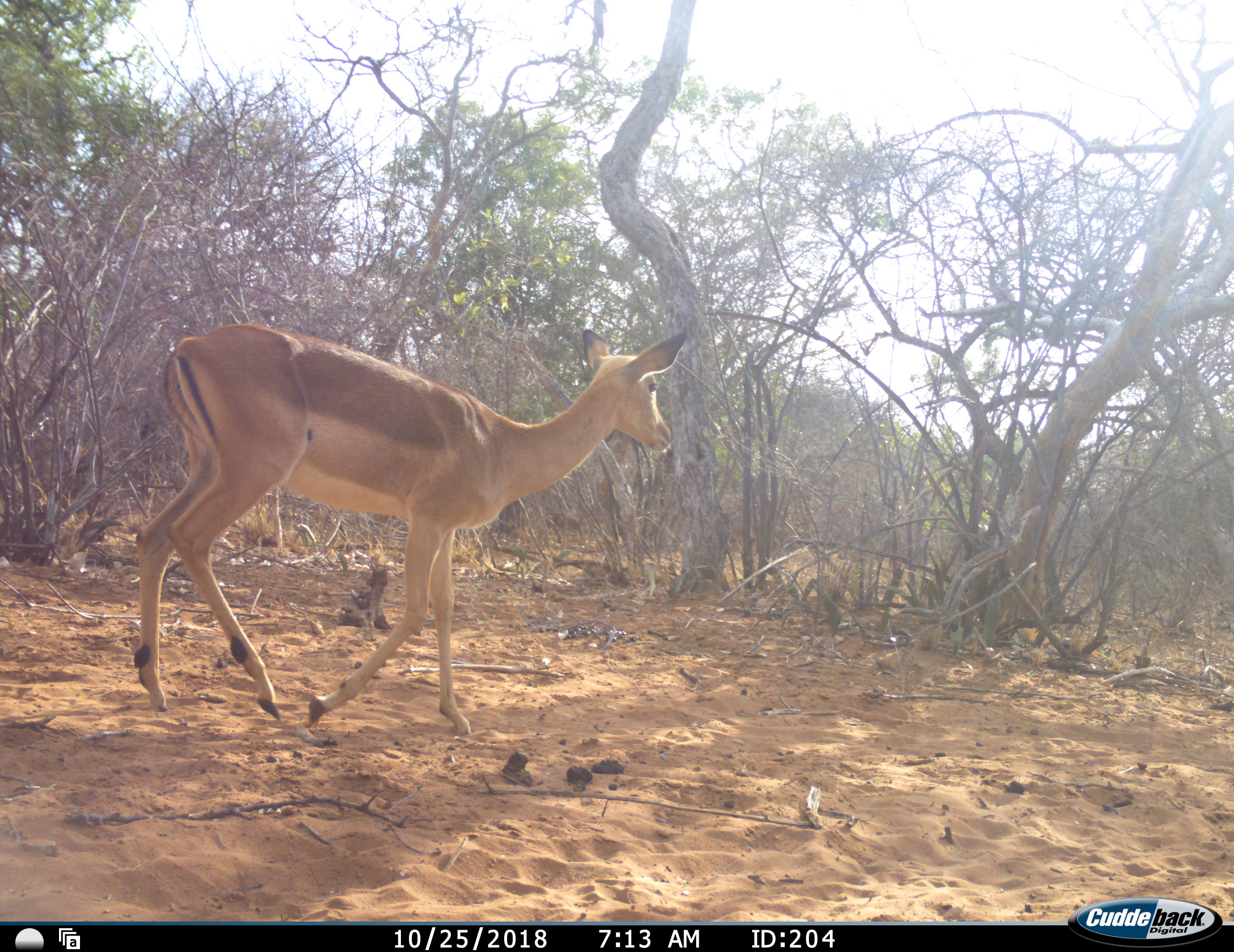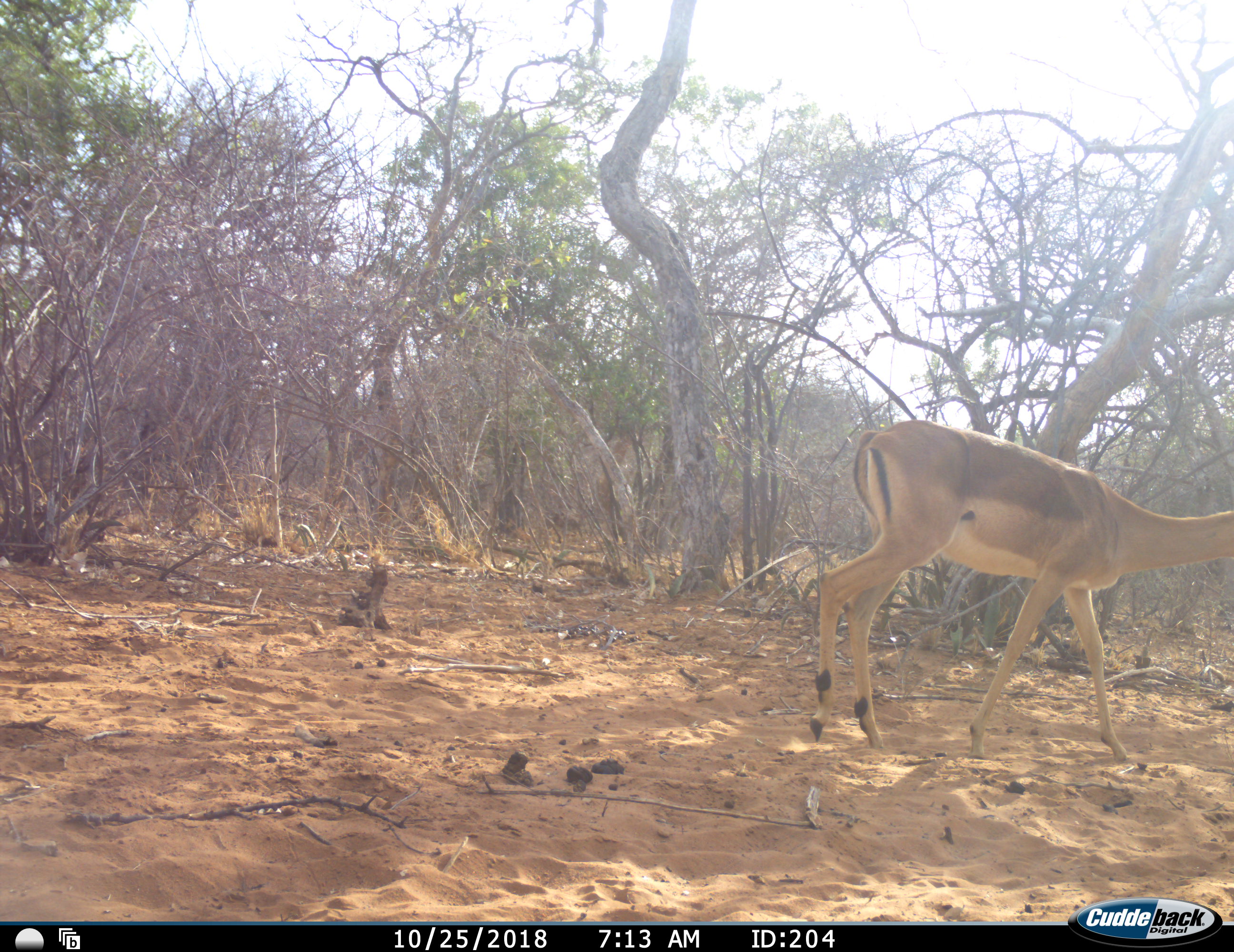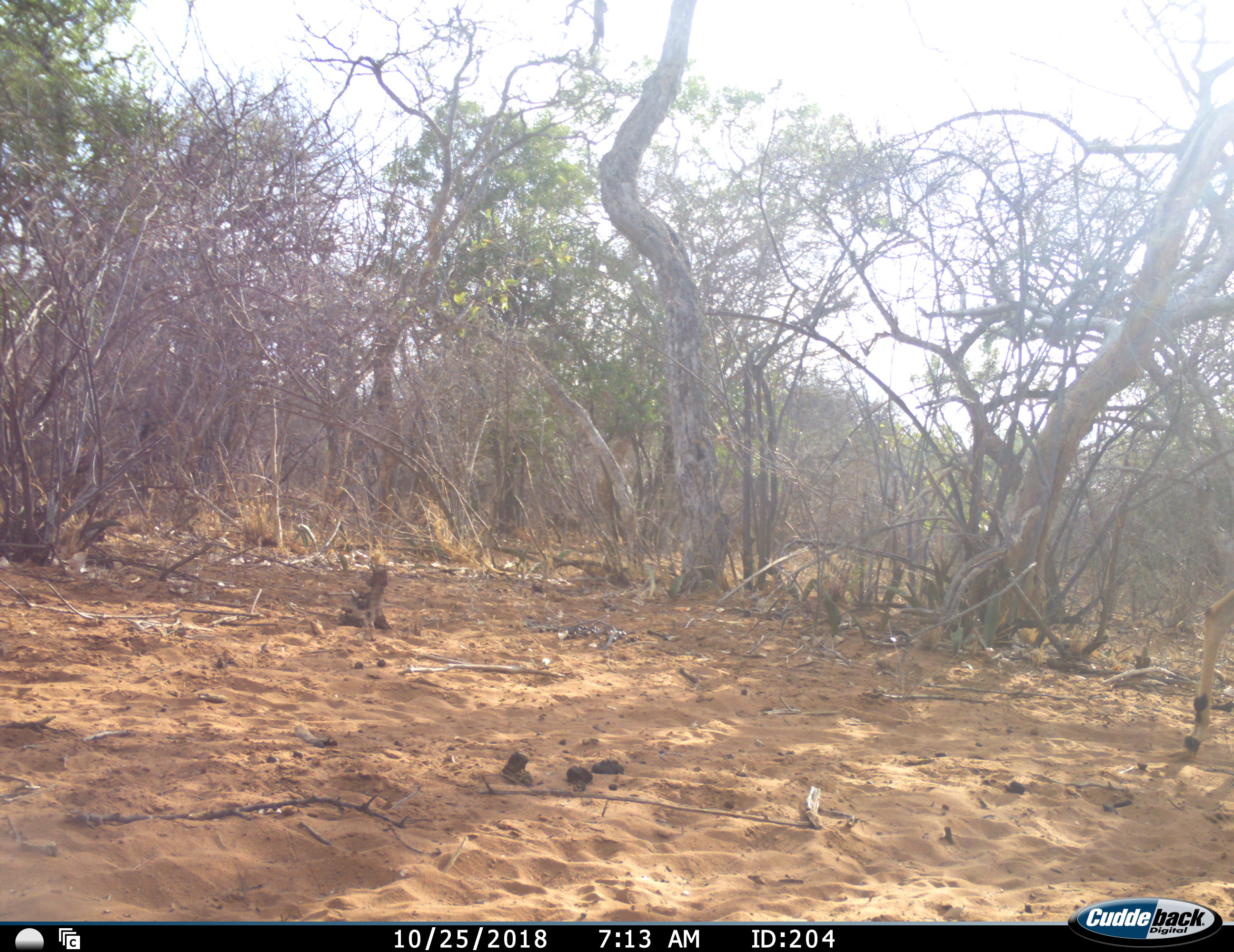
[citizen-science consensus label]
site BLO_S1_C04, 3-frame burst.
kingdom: Animalia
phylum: Chordata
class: Mammalia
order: Artiodactyla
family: Bovidae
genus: Aepyceros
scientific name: Aepyceros melampus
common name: impala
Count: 1.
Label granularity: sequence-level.